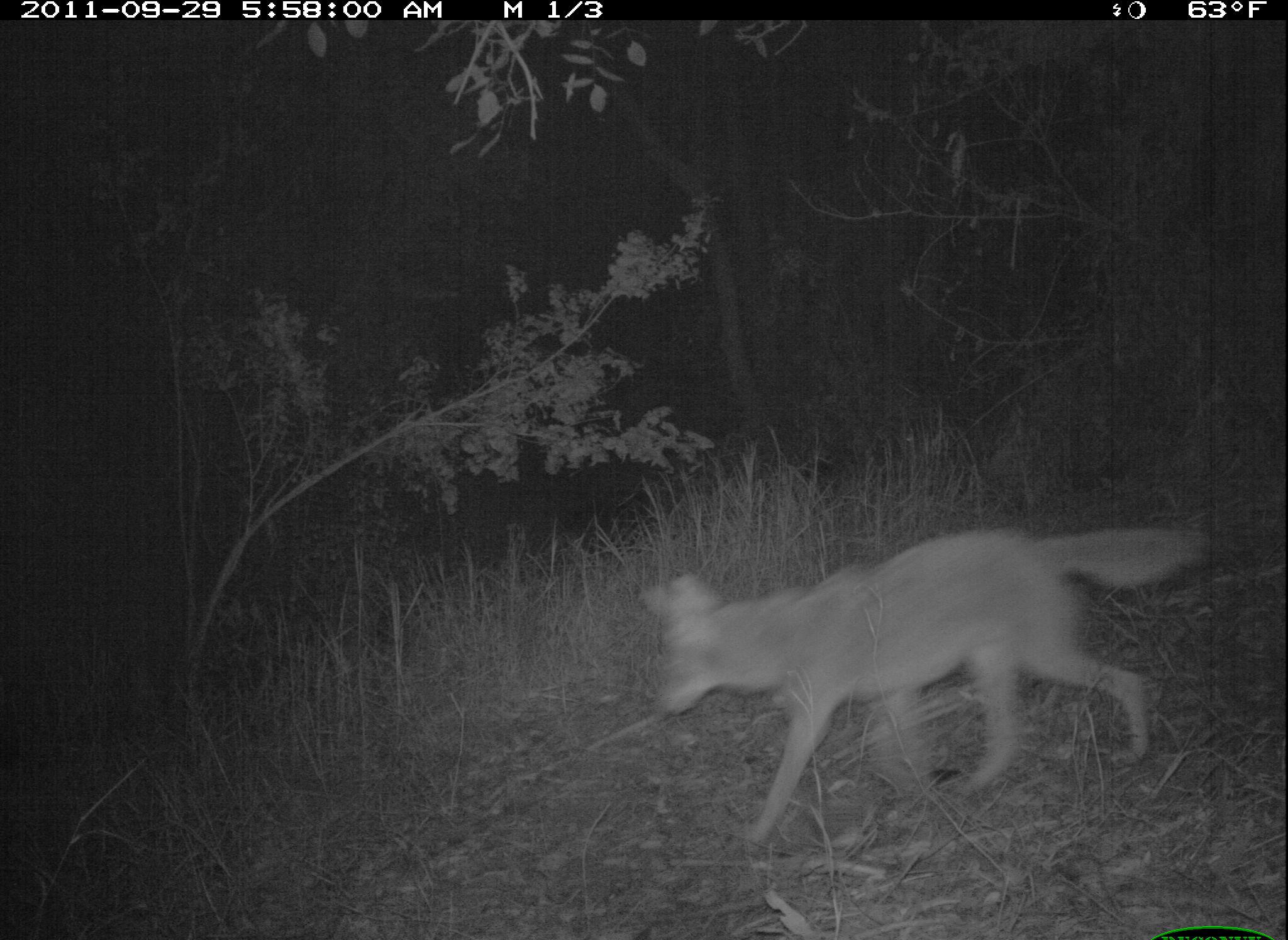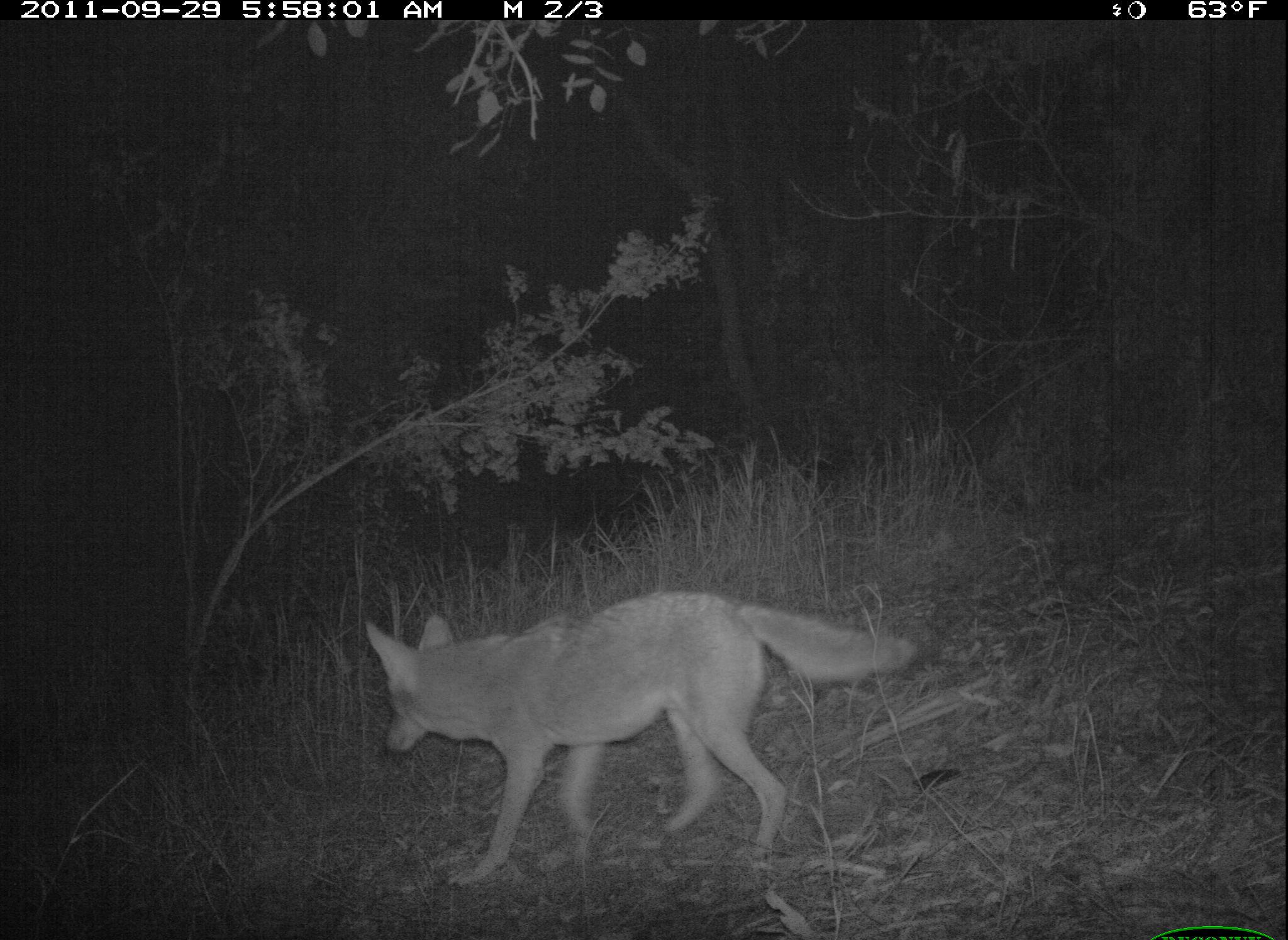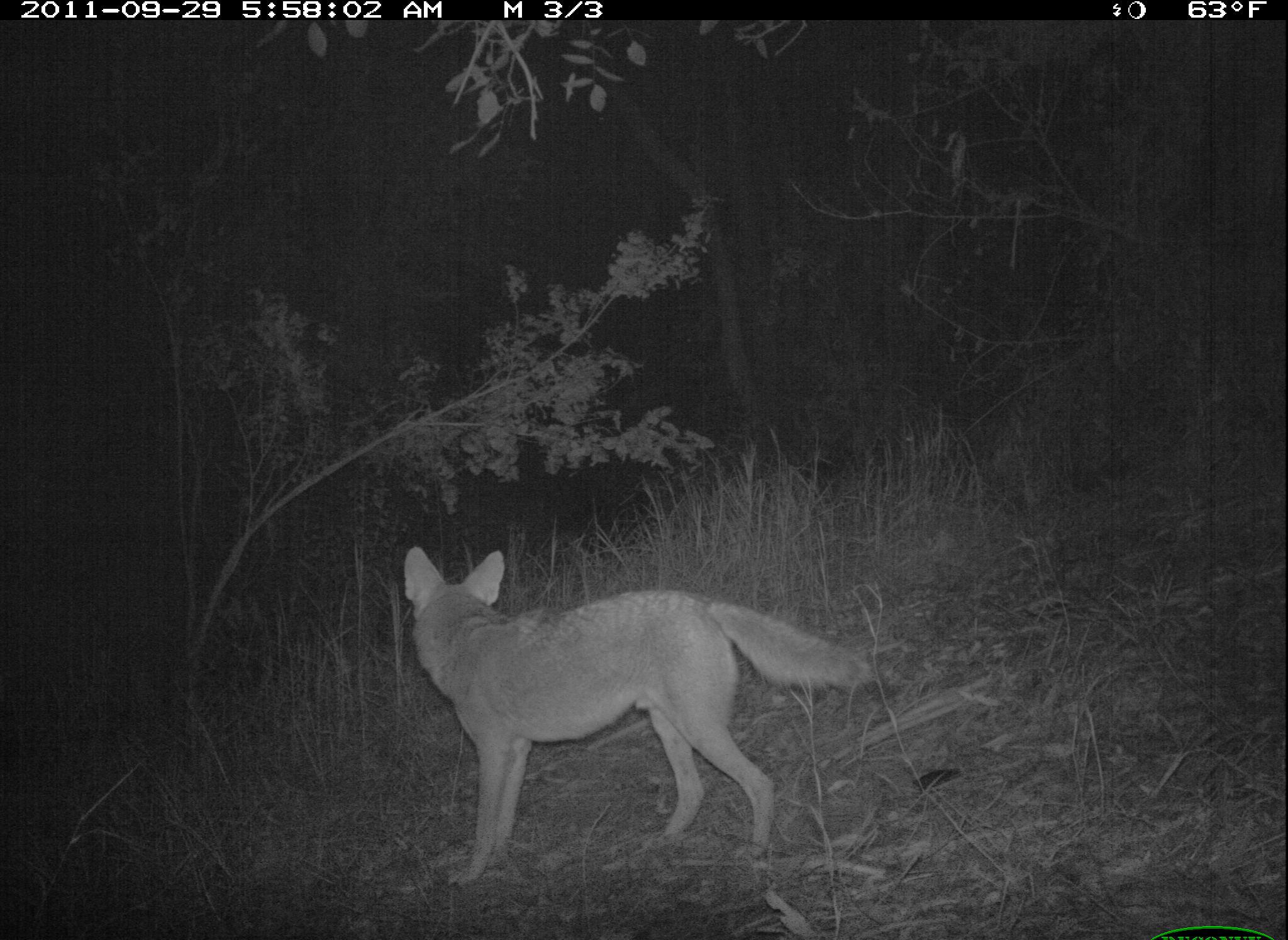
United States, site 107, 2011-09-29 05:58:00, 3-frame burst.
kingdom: Animalia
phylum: Chordata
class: Mammalia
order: Carnivora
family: Canidae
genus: Canis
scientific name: Canis latrans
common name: coyote